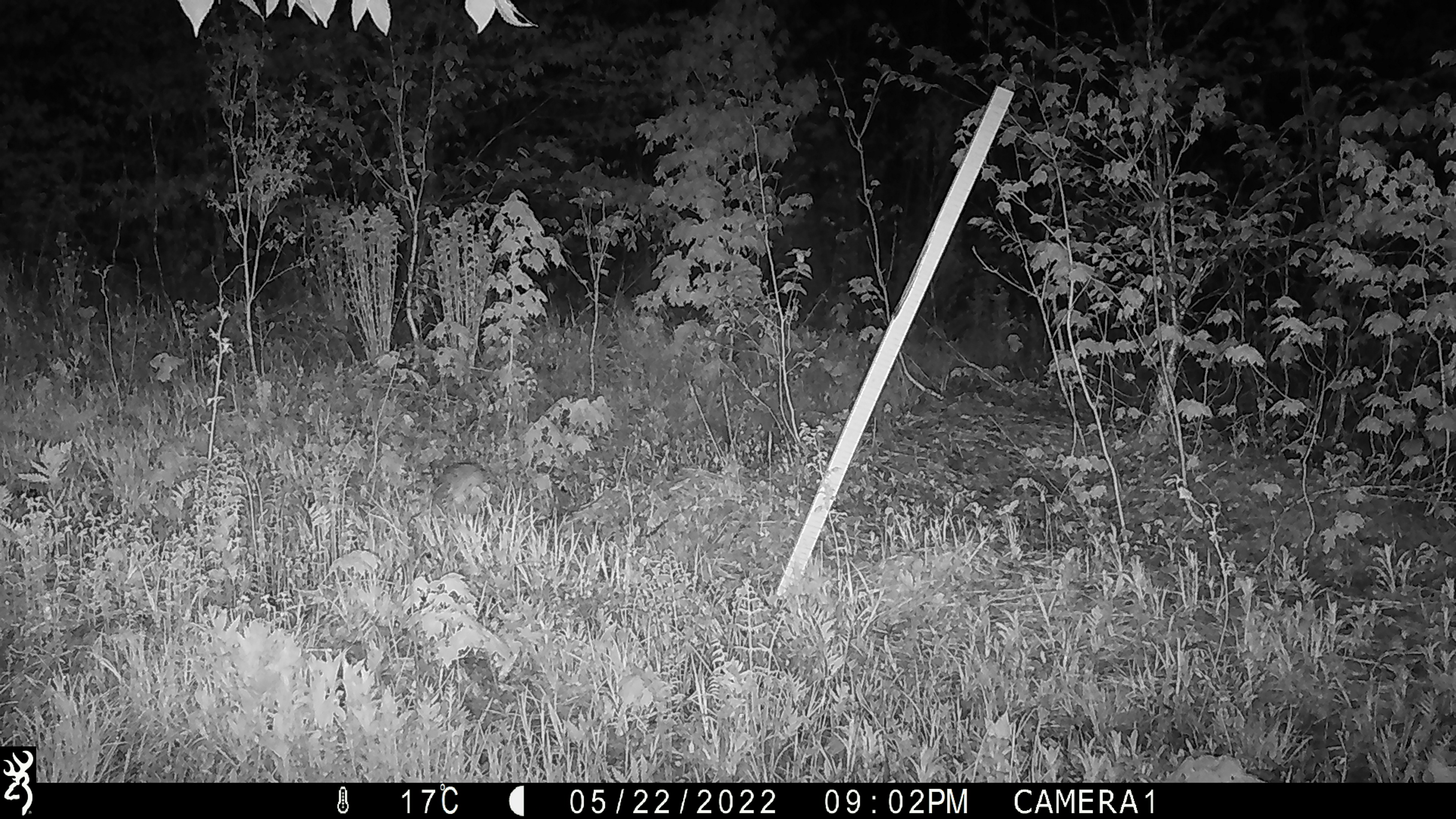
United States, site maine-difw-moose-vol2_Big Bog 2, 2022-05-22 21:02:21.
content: unidentified animal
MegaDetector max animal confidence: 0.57